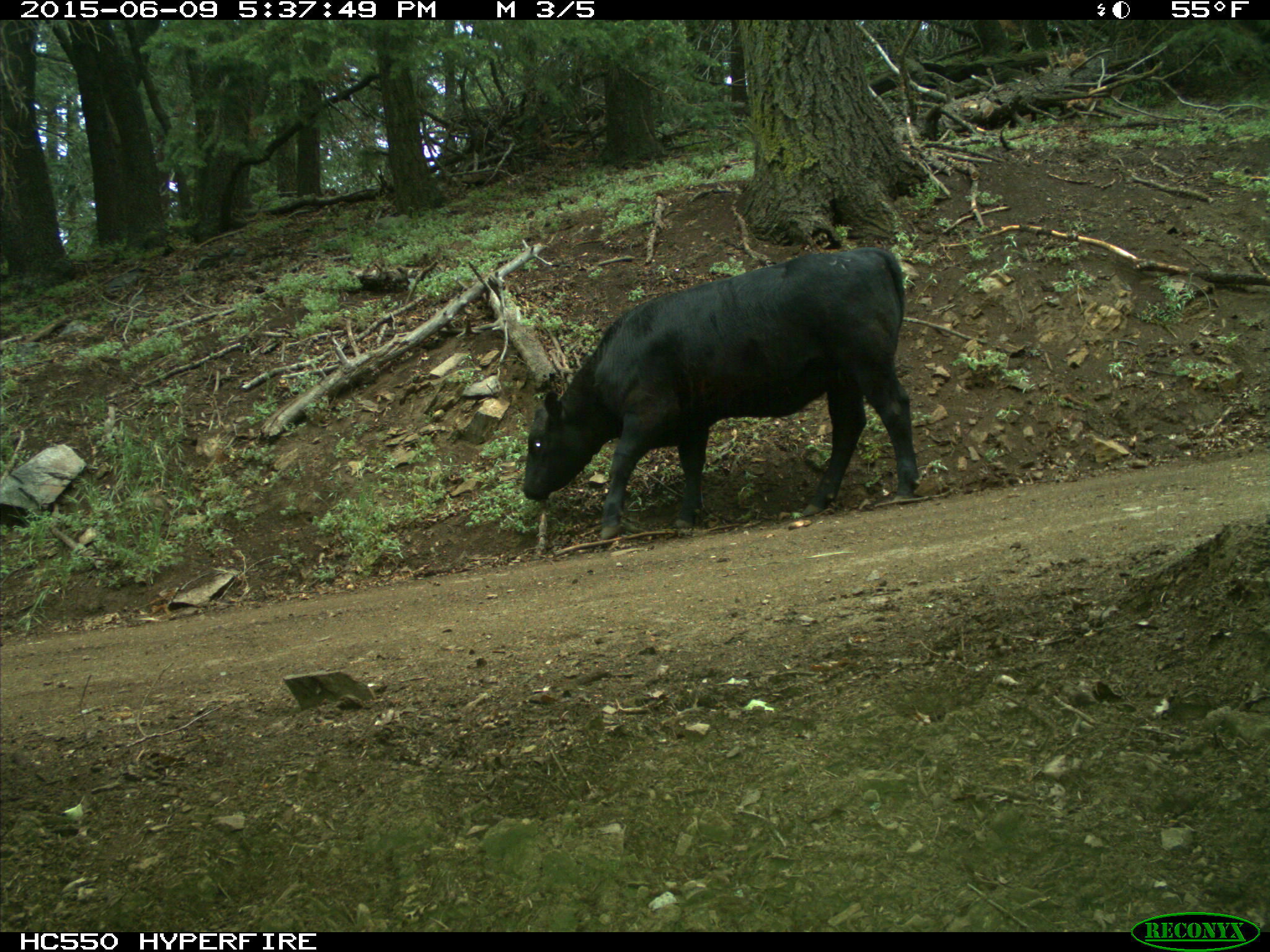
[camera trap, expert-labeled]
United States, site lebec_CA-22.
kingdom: Animalia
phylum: Chordata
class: Mammalia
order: Artiodactyla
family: Bovidae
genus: Bos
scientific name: Bos taurus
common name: domestic cow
Bos taurus (domestic cow).